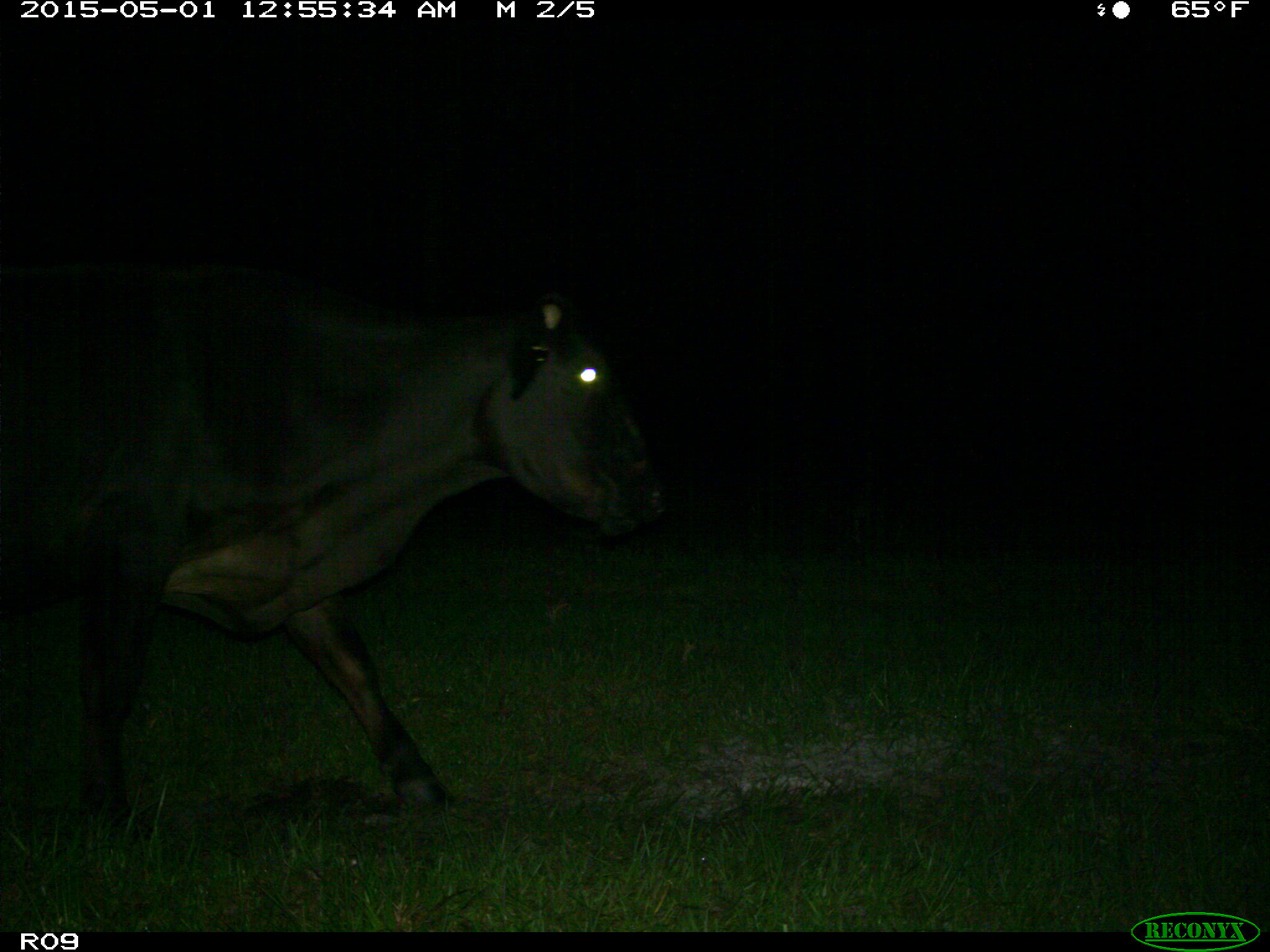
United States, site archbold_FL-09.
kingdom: Animalia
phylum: Chordata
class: Mammalia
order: Artiodactyla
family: Bovidae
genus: Bos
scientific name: Bos taurus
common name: domestic cow